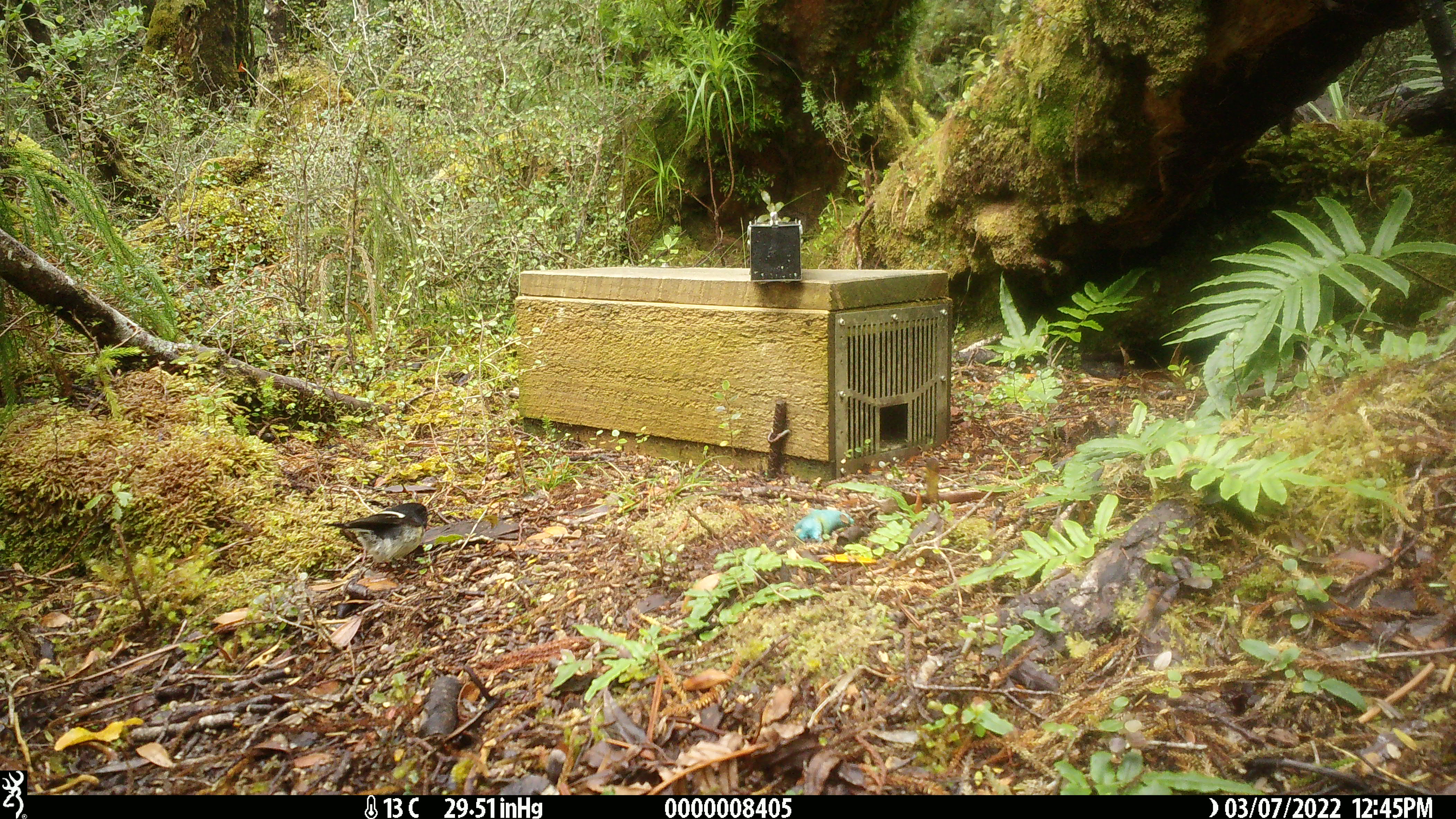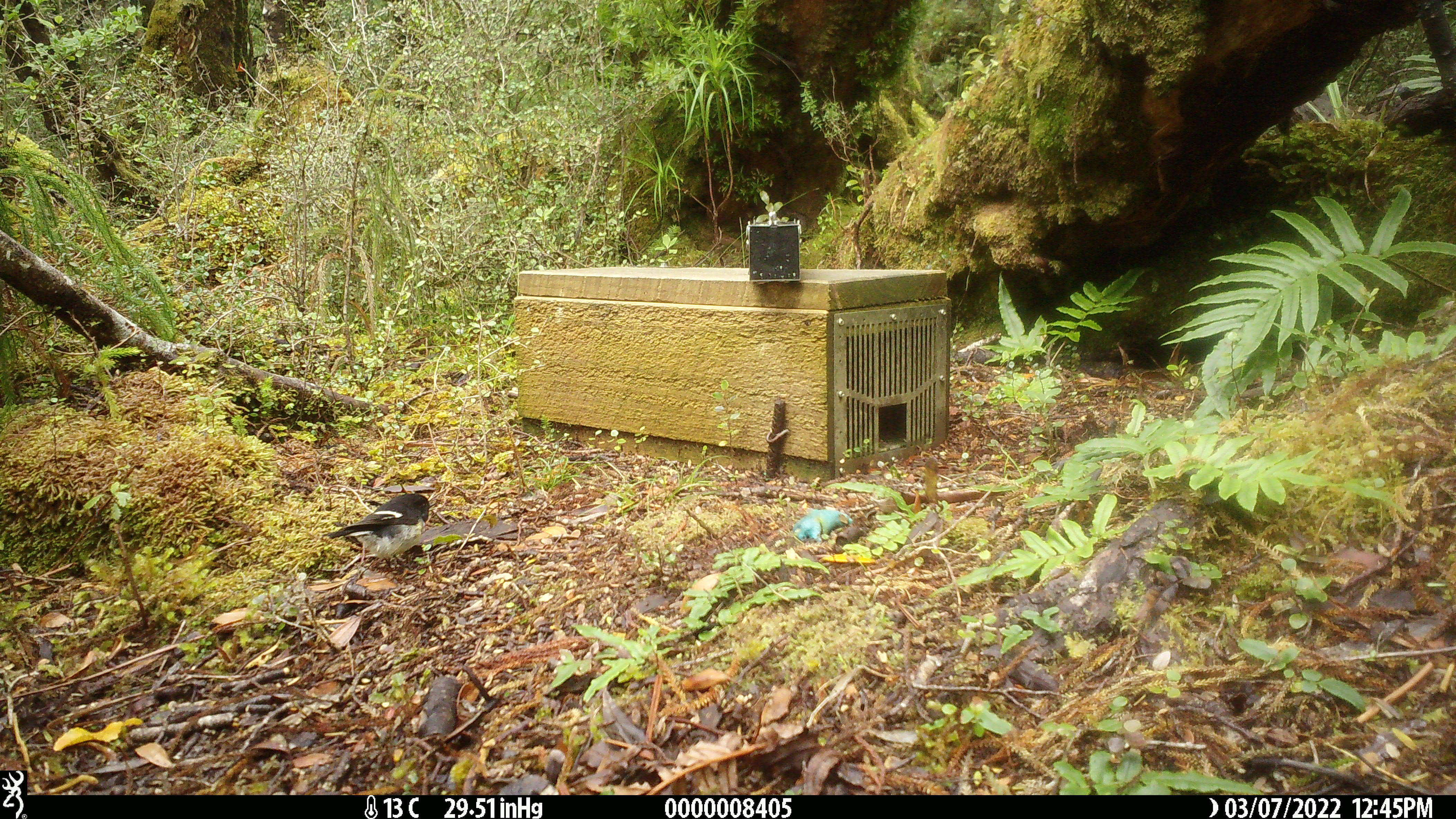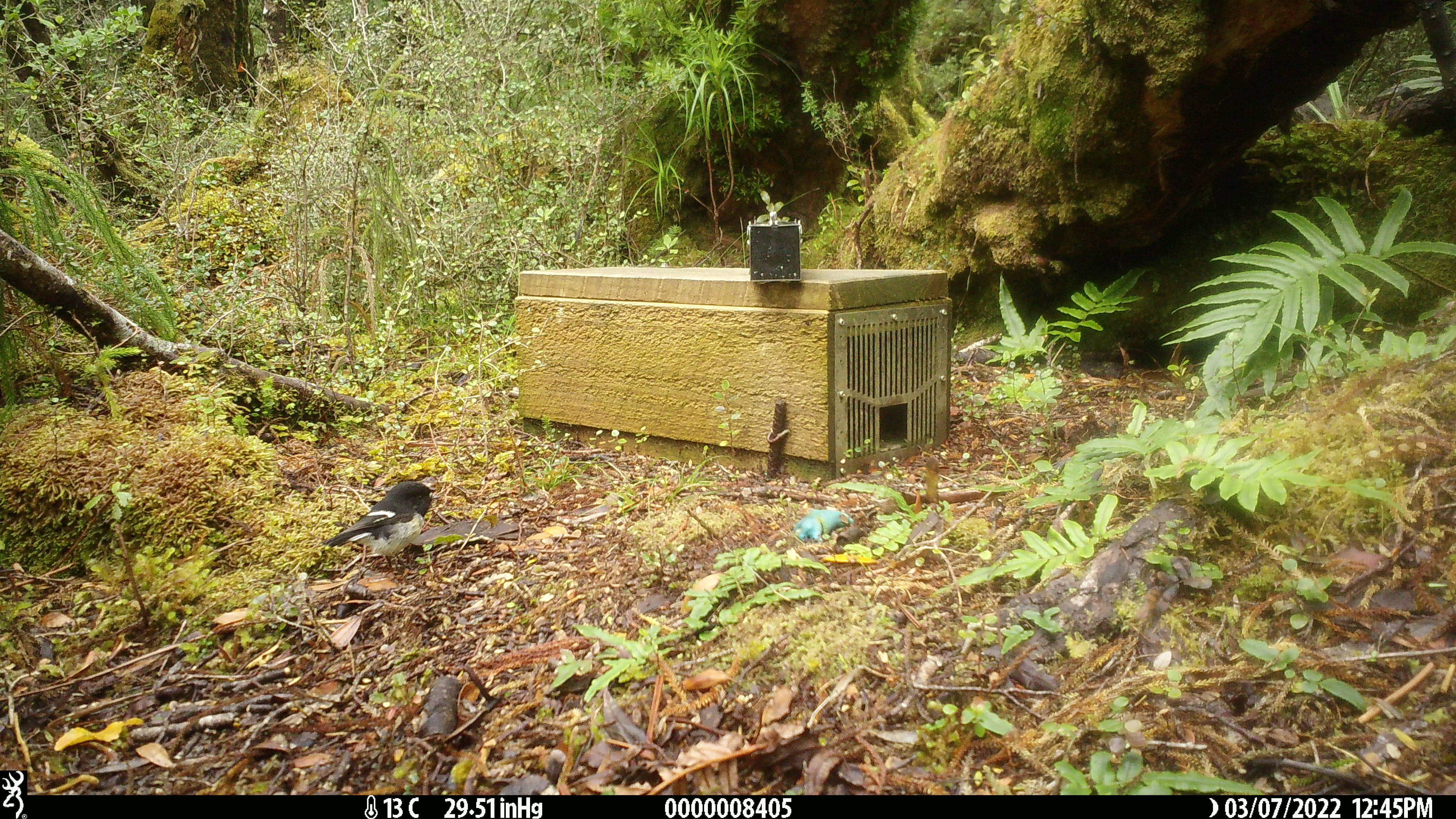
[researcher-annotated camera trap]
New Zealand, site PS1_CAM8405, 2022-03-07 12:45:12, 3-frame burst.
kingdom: Animalia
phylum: Chordata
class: Aves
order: Passeriformes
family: Petroicidae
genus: Petroica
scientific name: Petroica macrocephala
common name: tomtit